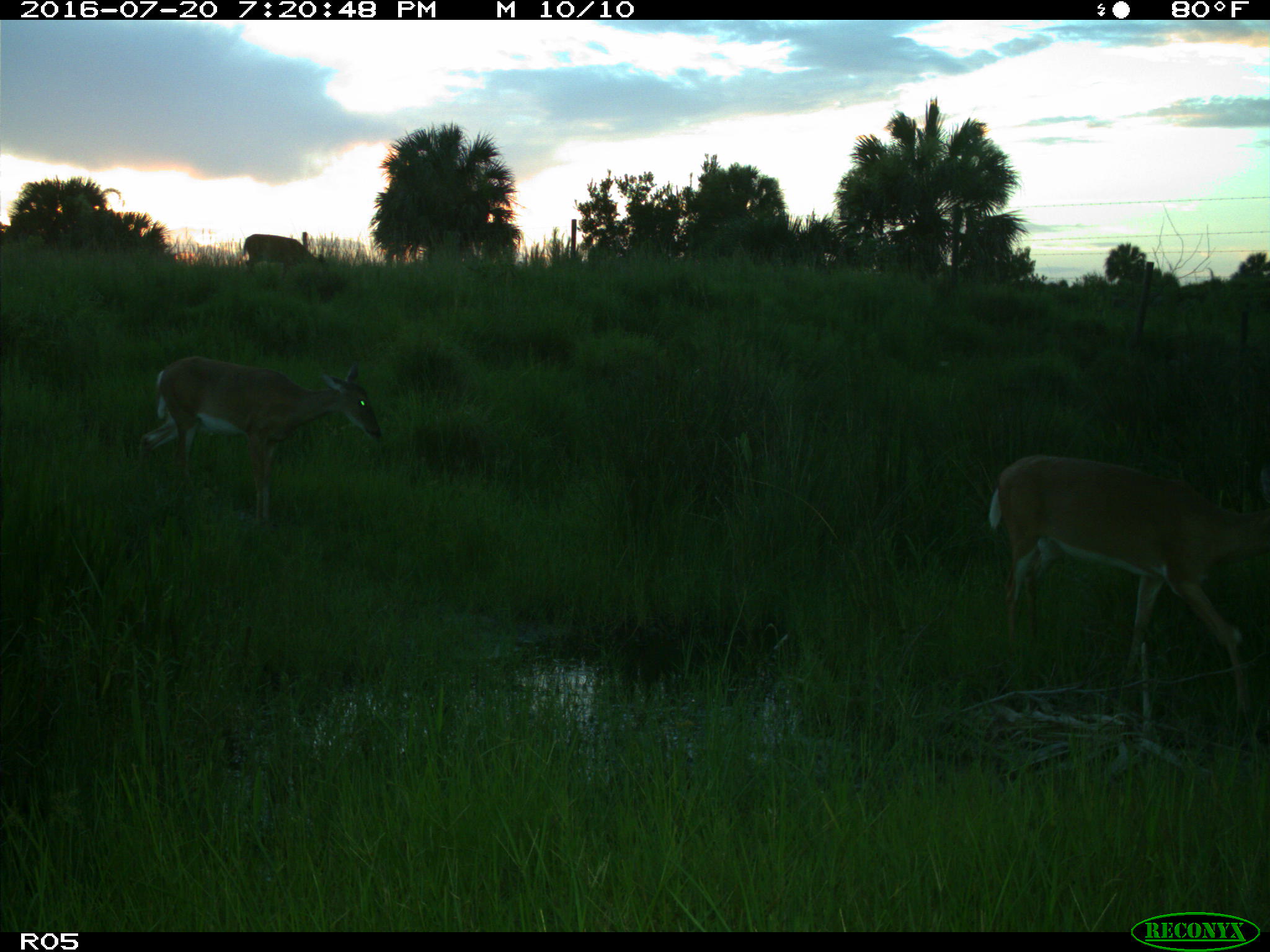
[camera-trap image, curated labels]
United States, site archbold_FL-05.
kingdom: Animalia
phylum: Chordata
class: Mammalia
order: Artiodactyla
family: Cervidae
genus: Odocoileus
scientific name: Odocoileus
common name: deer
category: unidentified deer